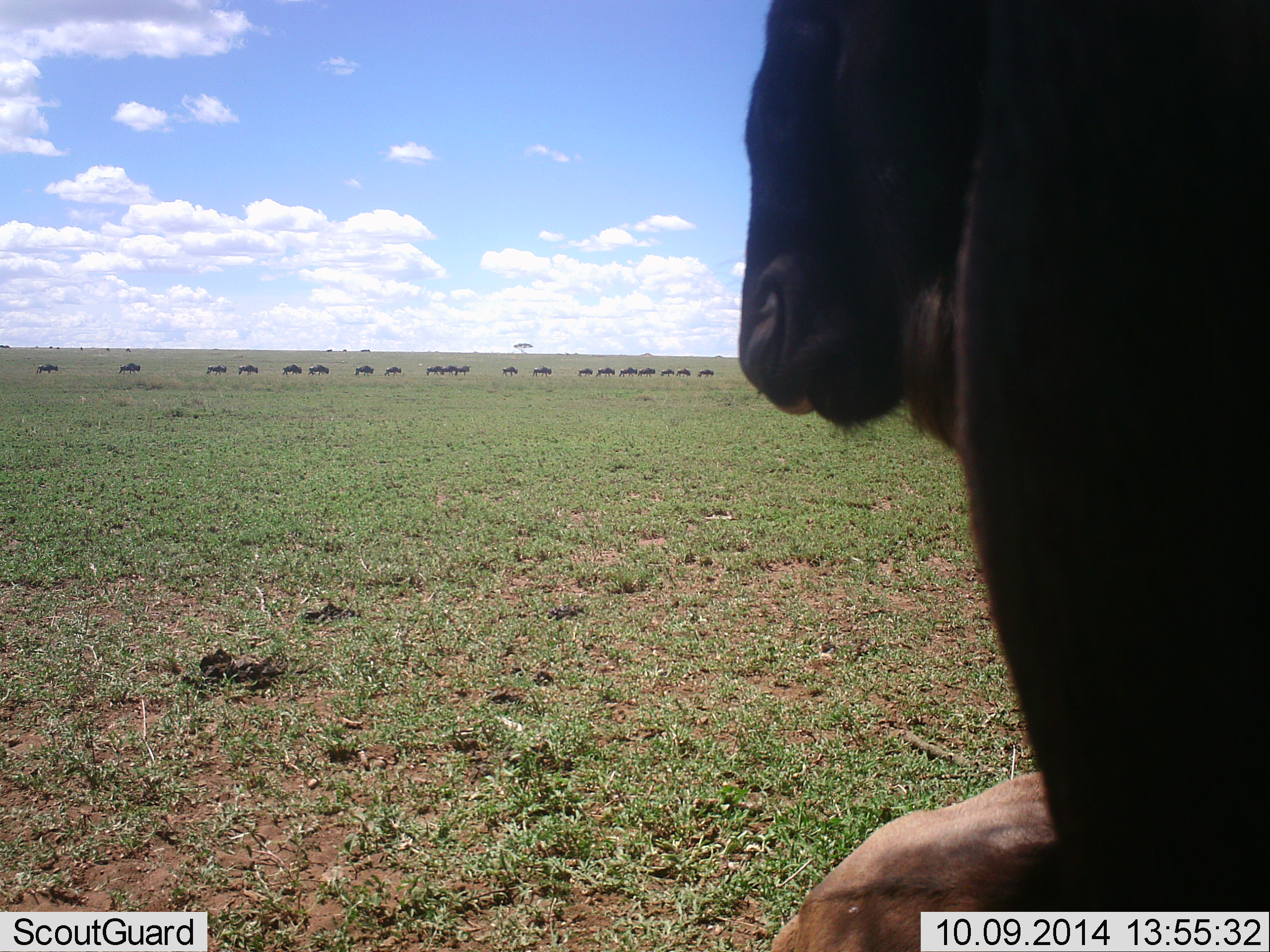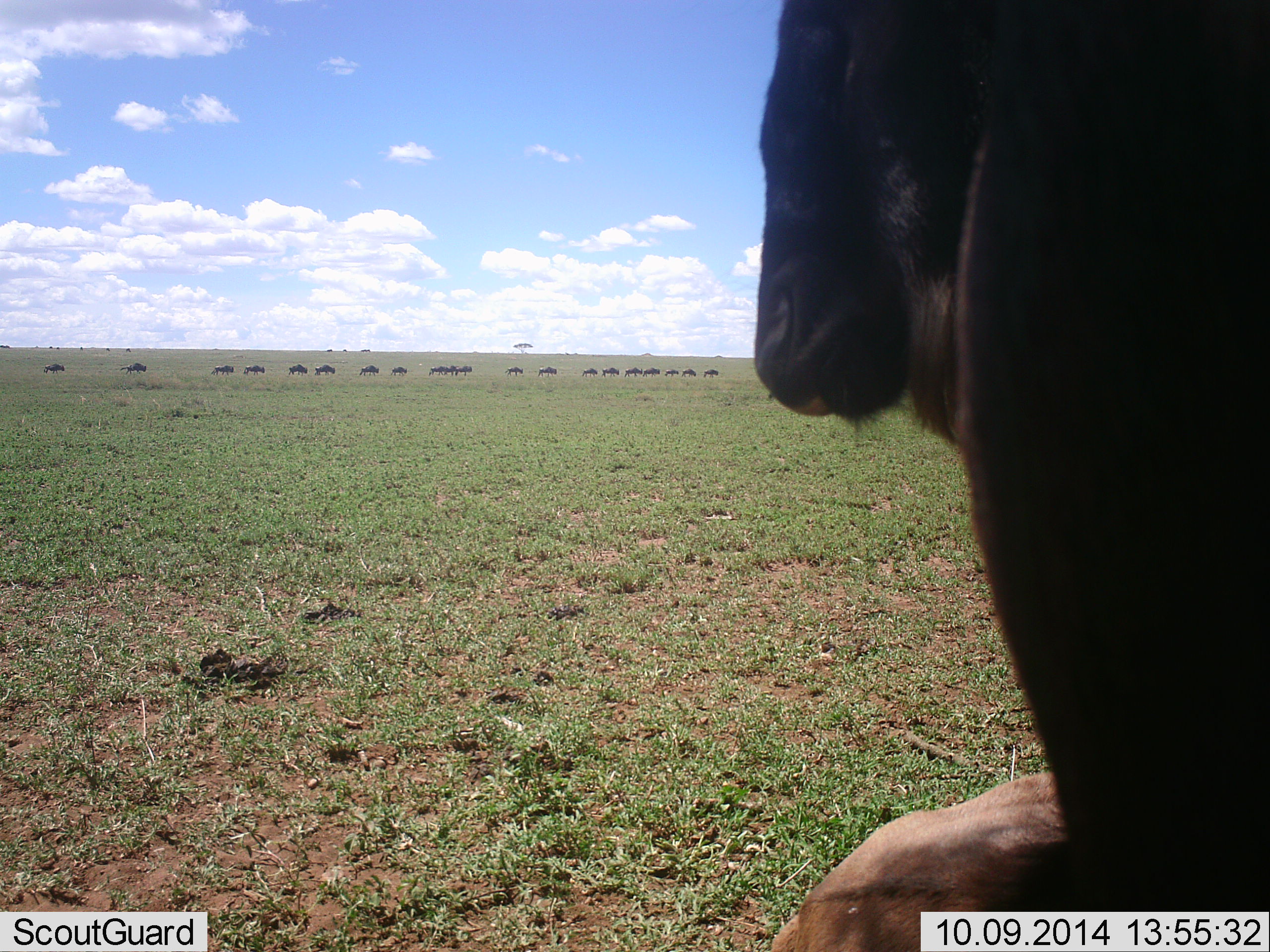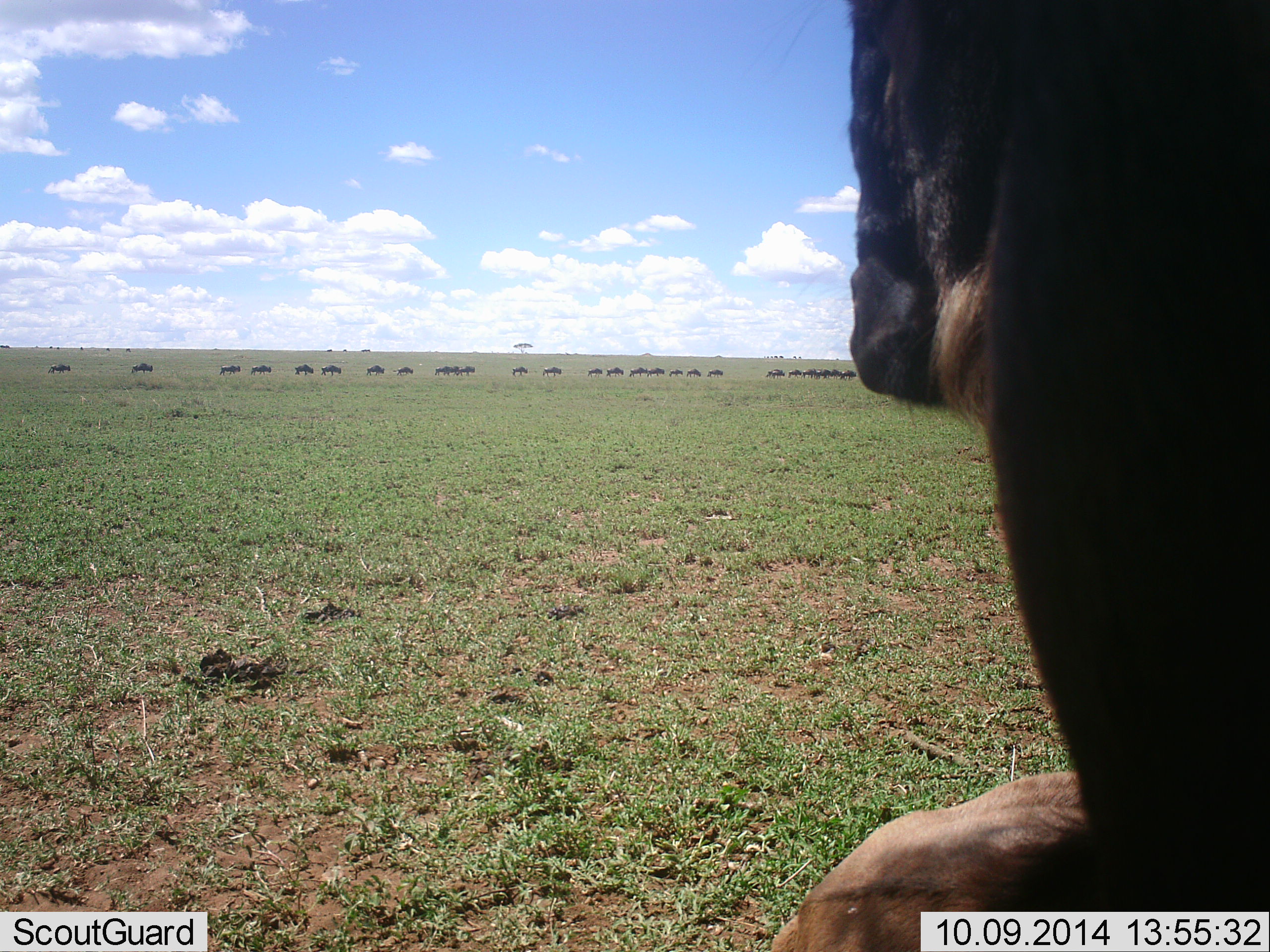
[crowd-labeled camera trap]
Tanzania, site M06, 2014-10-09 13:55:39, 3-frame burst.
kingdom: Animalia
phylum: Chordata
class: Mammalia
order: Artiodactyla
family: Bovidae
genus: Connochaetes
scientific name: Connochaetes taurinus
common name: blue wildebeest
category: wildebeest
Wildebeest (blue wildebeest) (Connochaetes taurinus), count 11-50. Behavior (volunteer vote fractions): standing 70%, resting 60%, moving 70%, interacting 0%. Young present (vote fraction): 0%. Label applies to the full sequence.